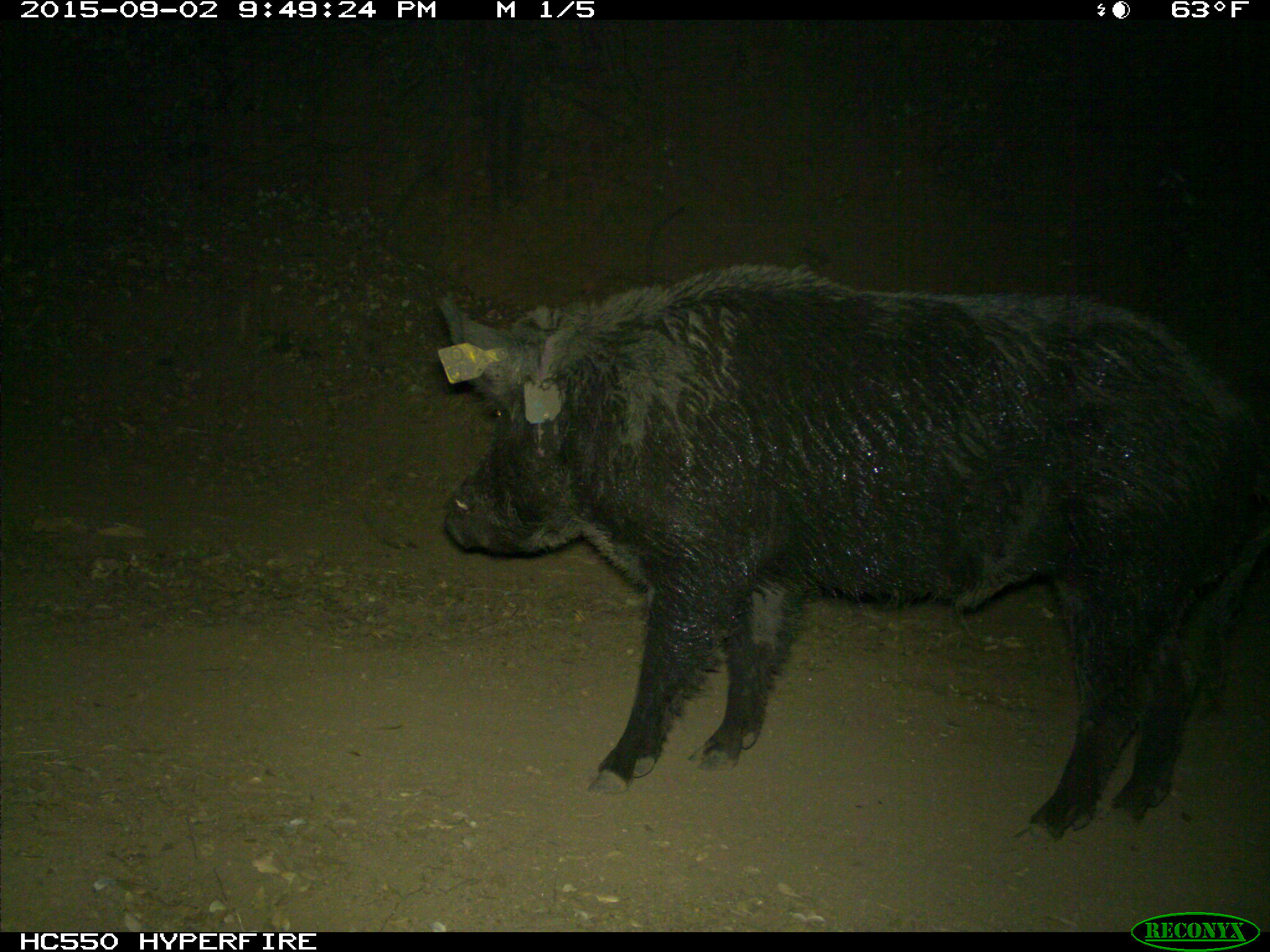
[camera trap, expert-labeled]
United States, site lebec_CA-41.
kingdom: Animalia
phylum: Chordata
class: Mammalia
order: Artiodactyla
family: Suidae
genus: Sus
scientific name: Sus scrofa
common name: wild boar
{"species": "Sus scrofa (wild boar)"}